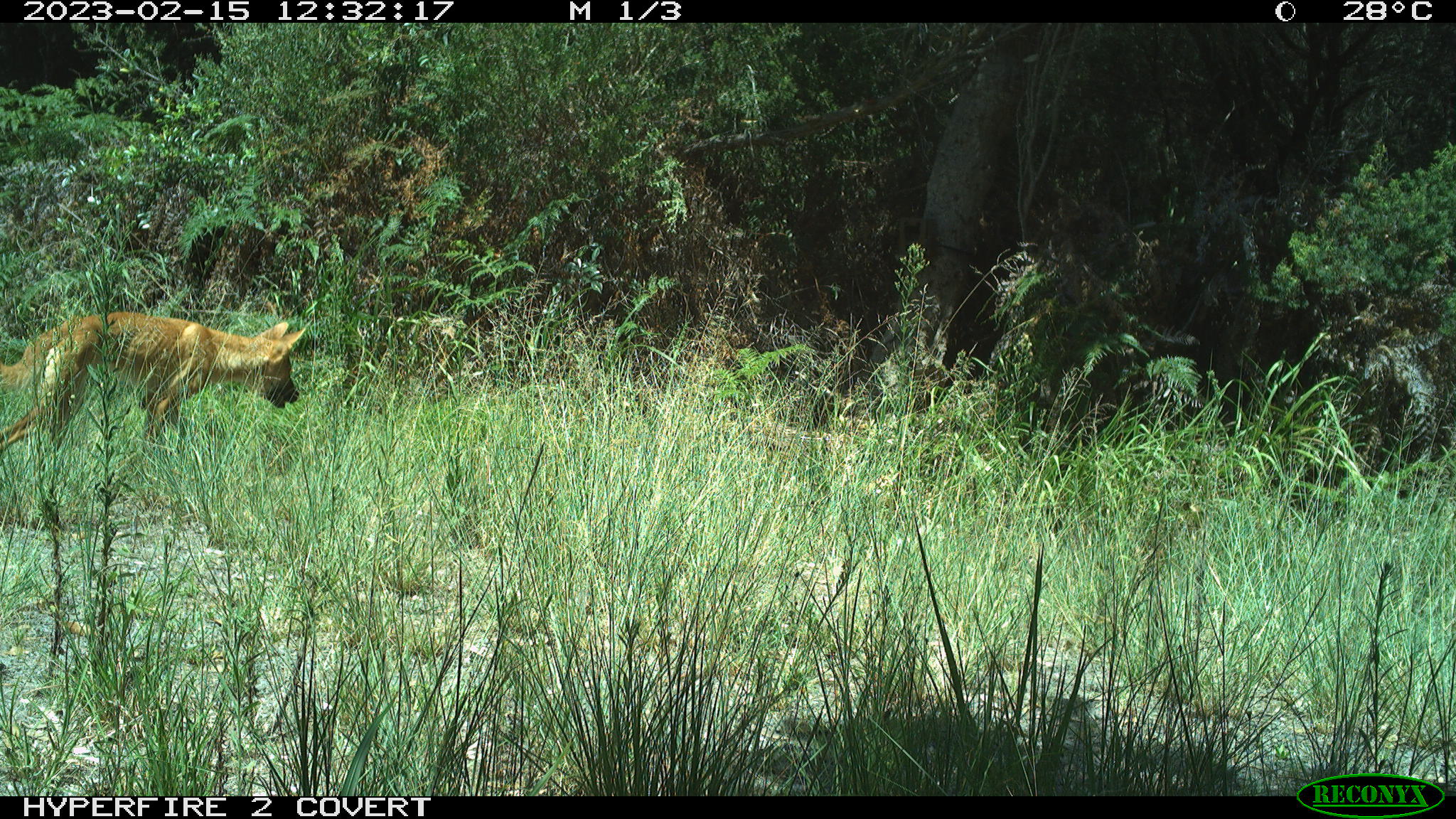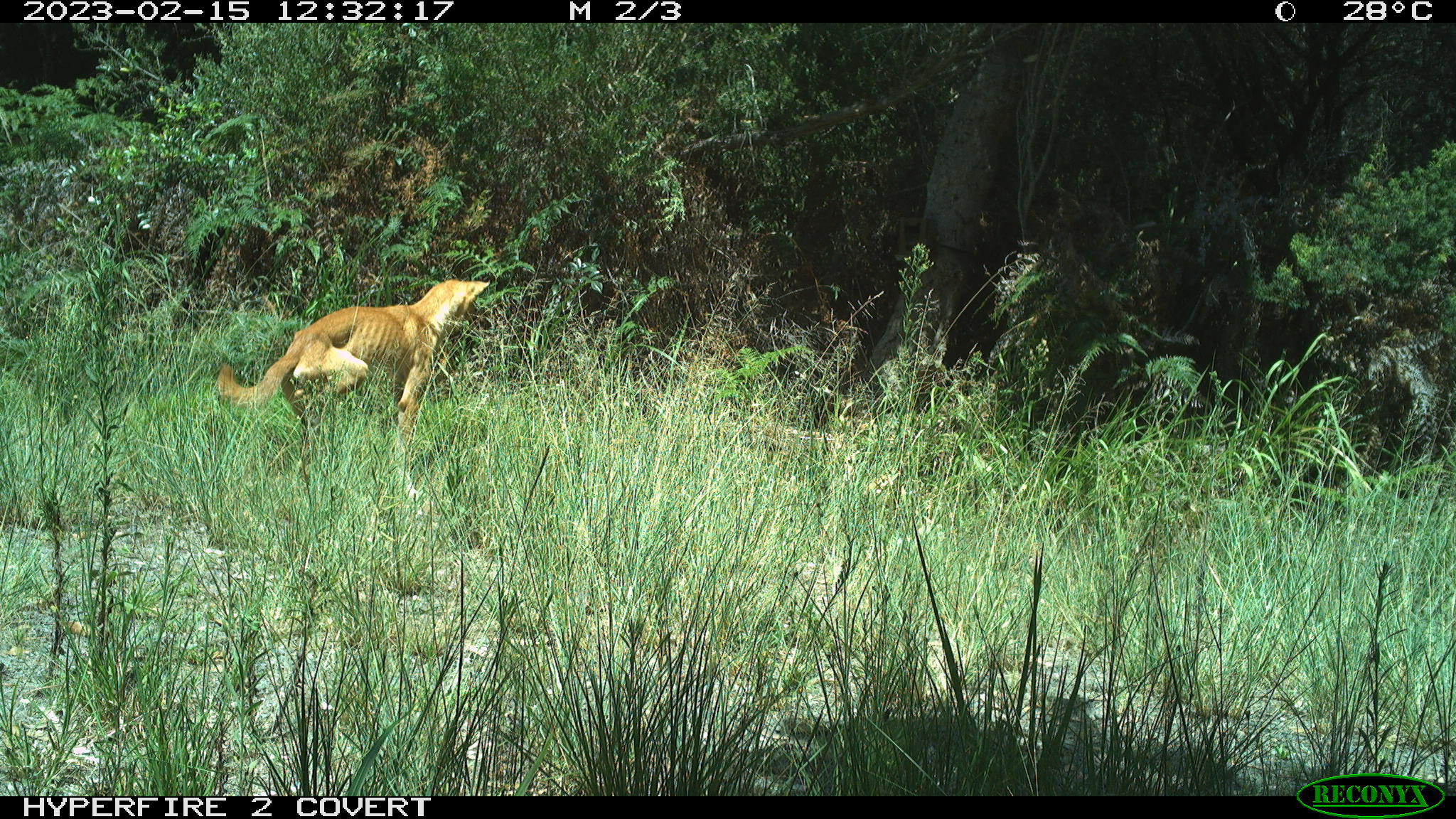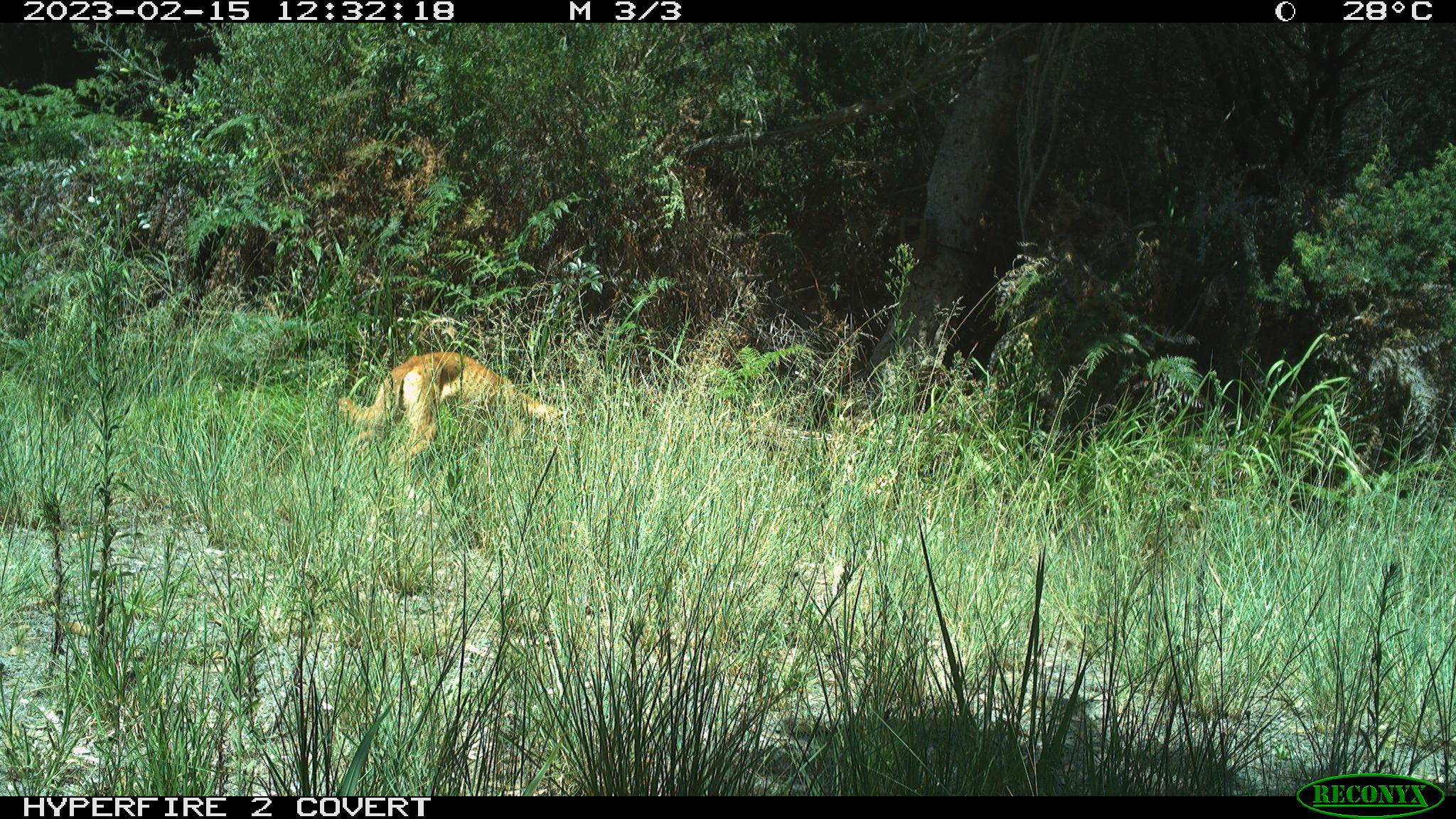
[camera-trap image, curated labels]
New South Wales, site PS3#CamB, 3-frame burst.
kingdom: Animalia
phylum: Chordata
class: Mammalia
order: Carnivora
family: Canidae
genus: Canis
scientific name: Canis familiaris dingo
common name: dingo